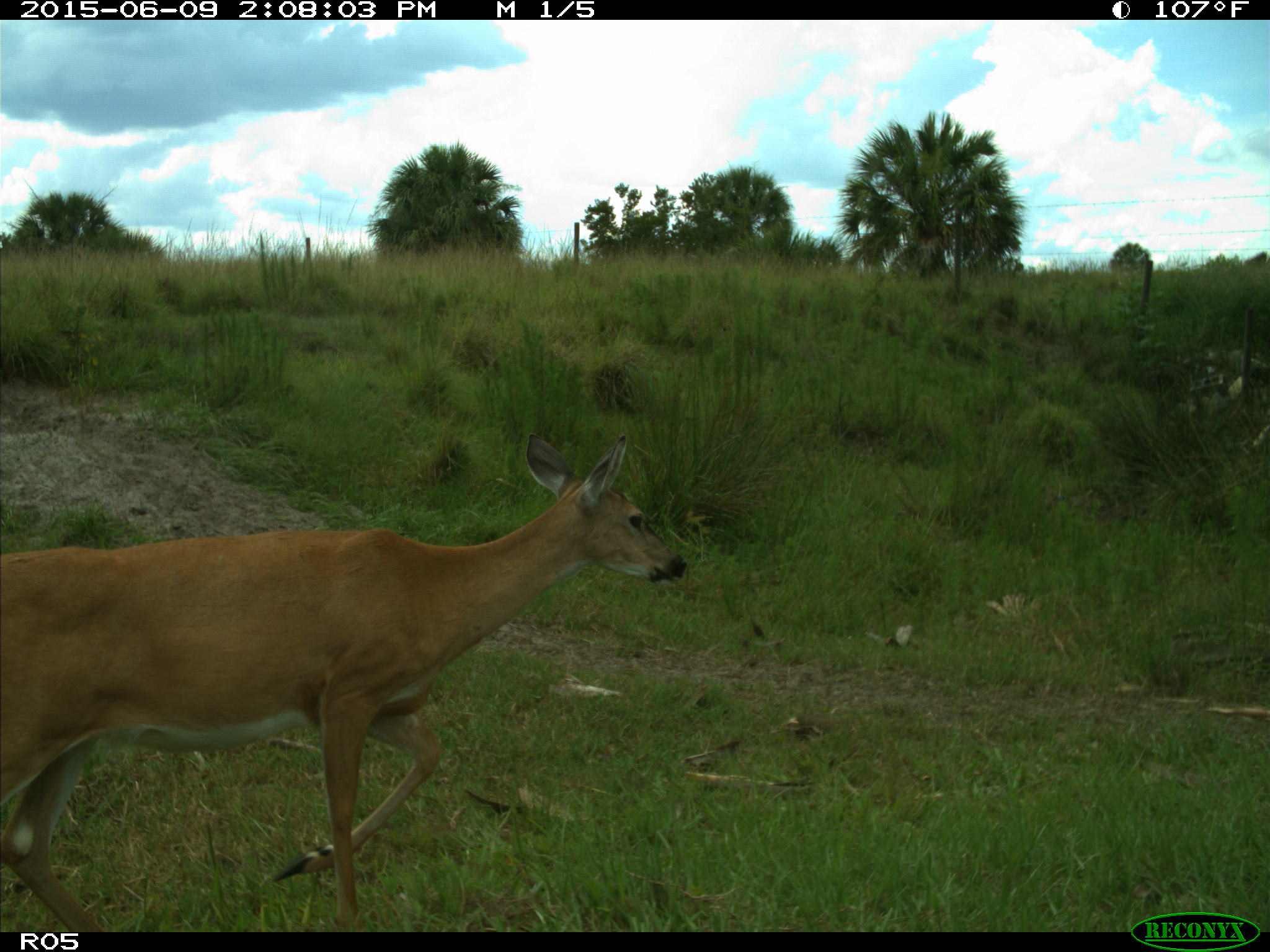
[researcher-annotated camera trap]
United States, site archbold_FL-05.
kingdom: Animalia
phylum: Chordata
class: Mammalia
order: Artiodactyla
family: Cervidae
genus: Odocoileus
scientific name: Odocoileus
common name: deer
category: unidentified deer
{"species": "unidentified deer (deer) (Odocoileus)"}